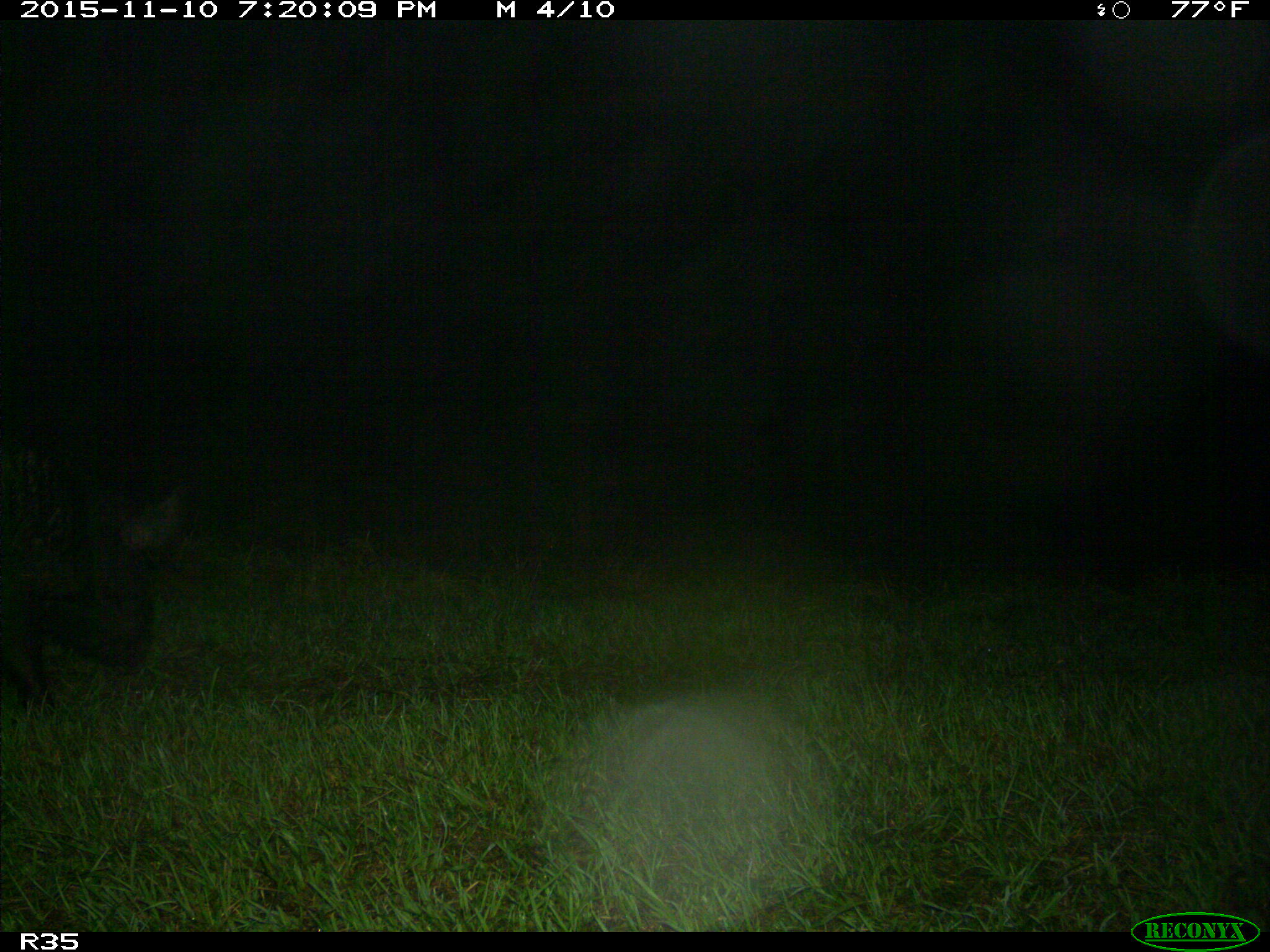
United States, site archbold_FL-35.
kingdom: Animalia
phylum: Chordata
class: Mammalia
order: Artiodactyla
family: Suidae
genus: Sus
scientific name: Sus scrofa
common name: wild boar